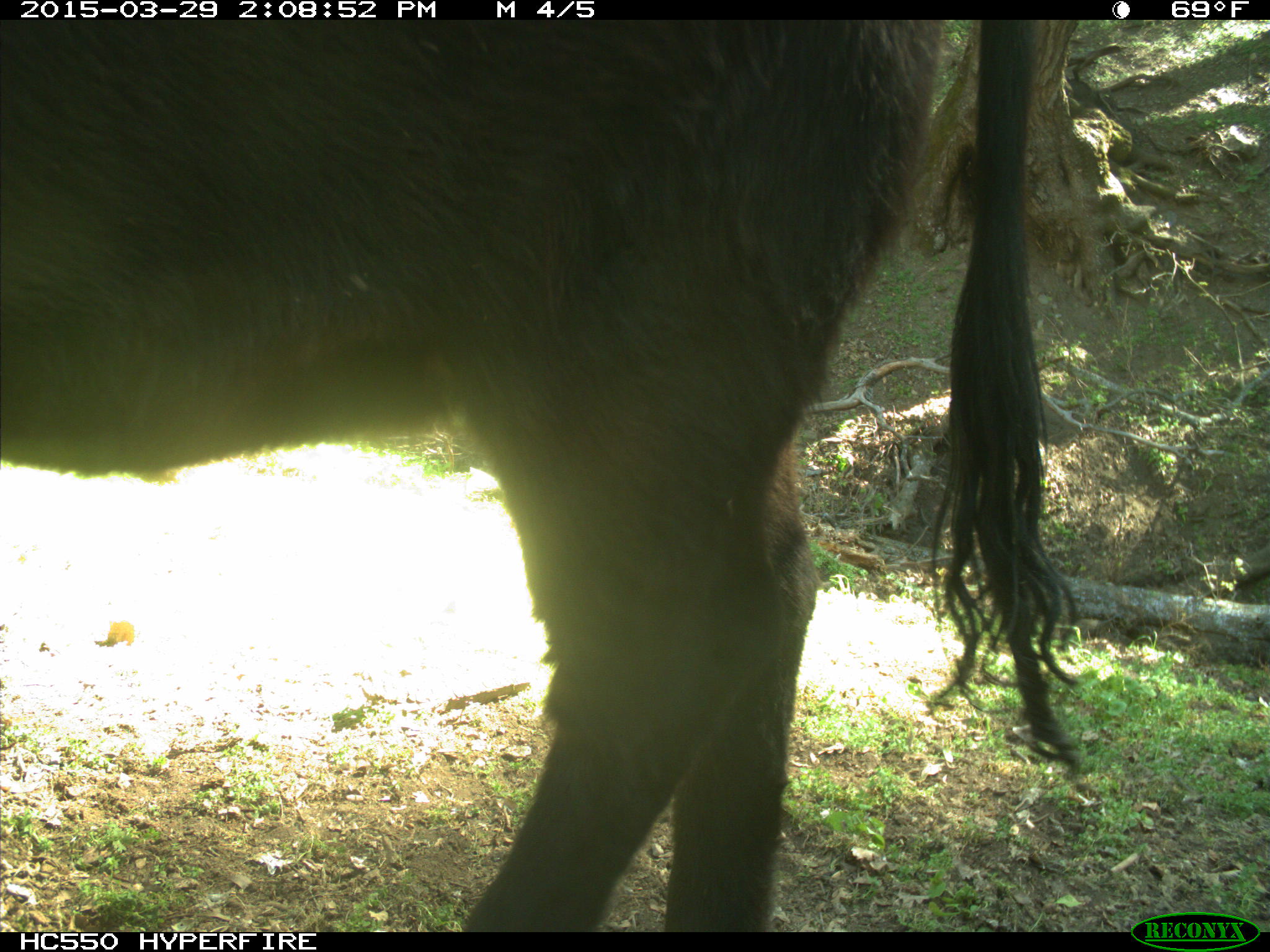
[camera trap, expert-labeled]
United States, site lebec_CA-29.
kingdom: Animalia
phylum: Chordata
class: Mammalia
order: Artiodactyla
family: Bovidae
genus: Bos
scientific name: Bos taurus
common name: domestic cow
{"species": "Bos taurus (domestic cow)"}